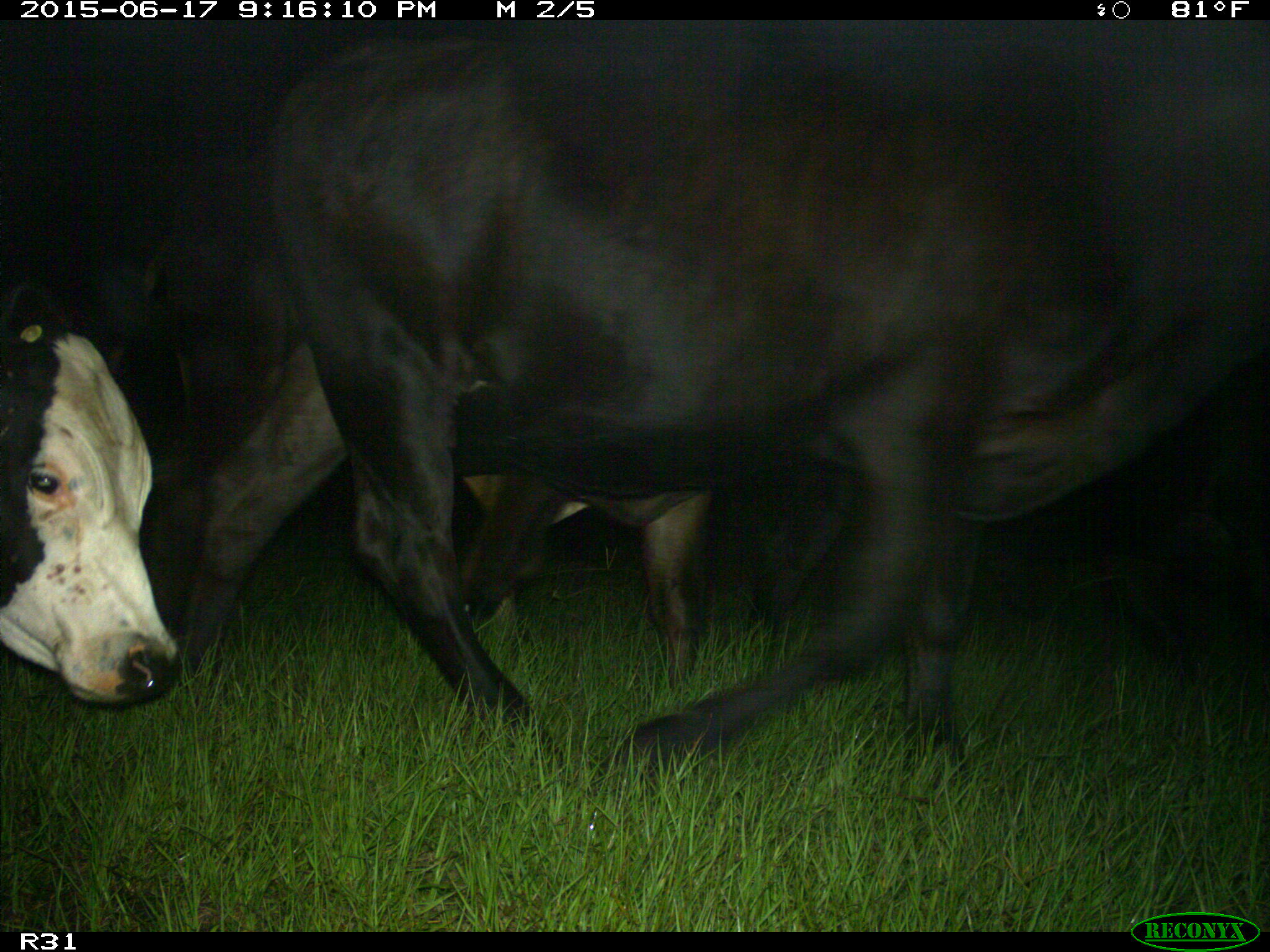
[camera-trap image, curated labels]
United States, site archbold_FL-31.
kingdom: Animalia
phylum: Chordata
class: Mammalia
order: Artiodactyla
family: Bovidae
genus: Bos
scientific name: Bos taurus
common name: domestic cow